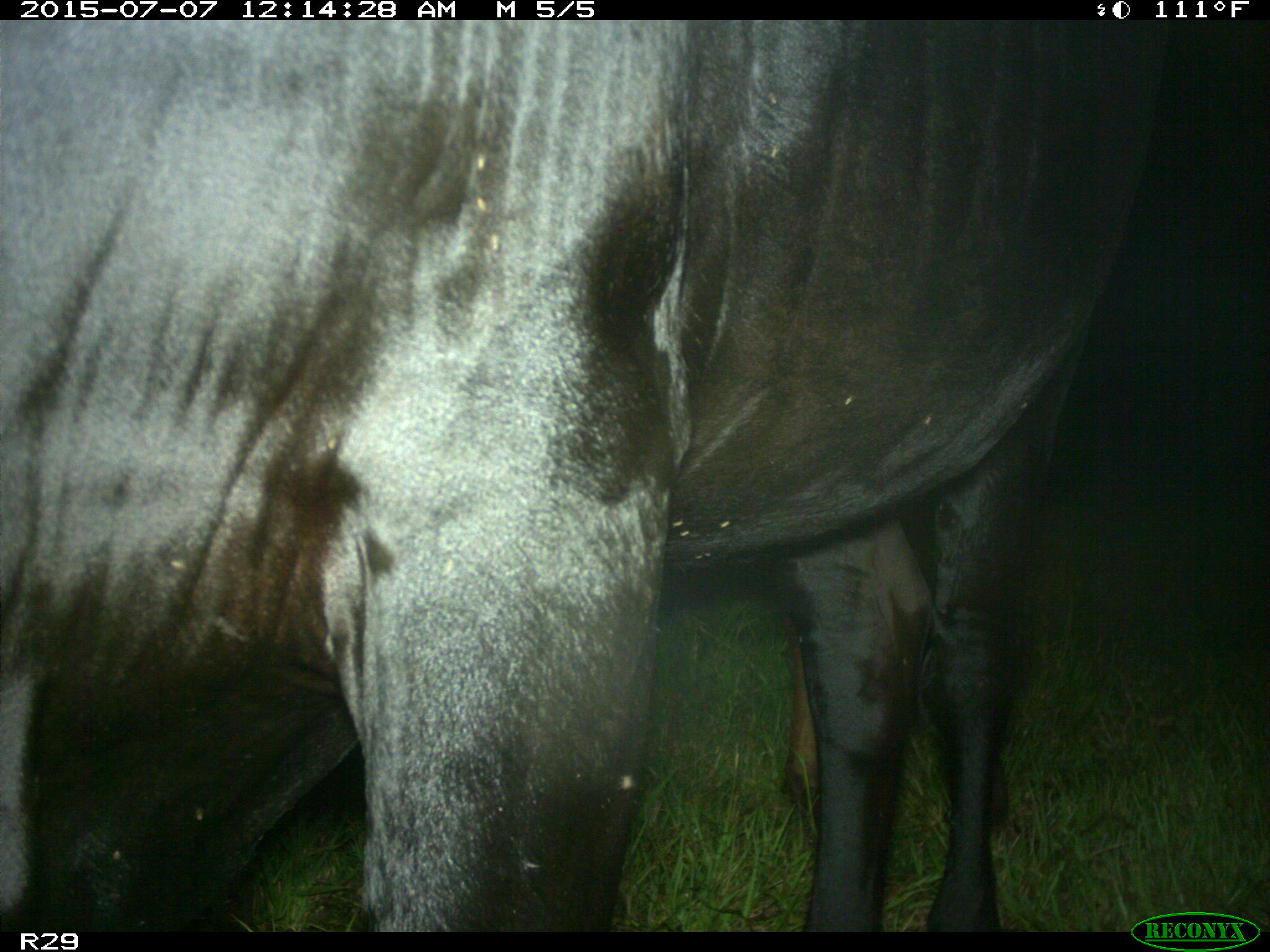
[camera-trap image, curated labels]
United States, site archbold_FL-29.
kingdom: Animalia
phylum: Chordata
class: Mammalia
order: Artiodactyla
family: Bovidae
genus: Bos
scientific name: Bos taurus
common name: domestic cow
Bos taurus (domestic cow).